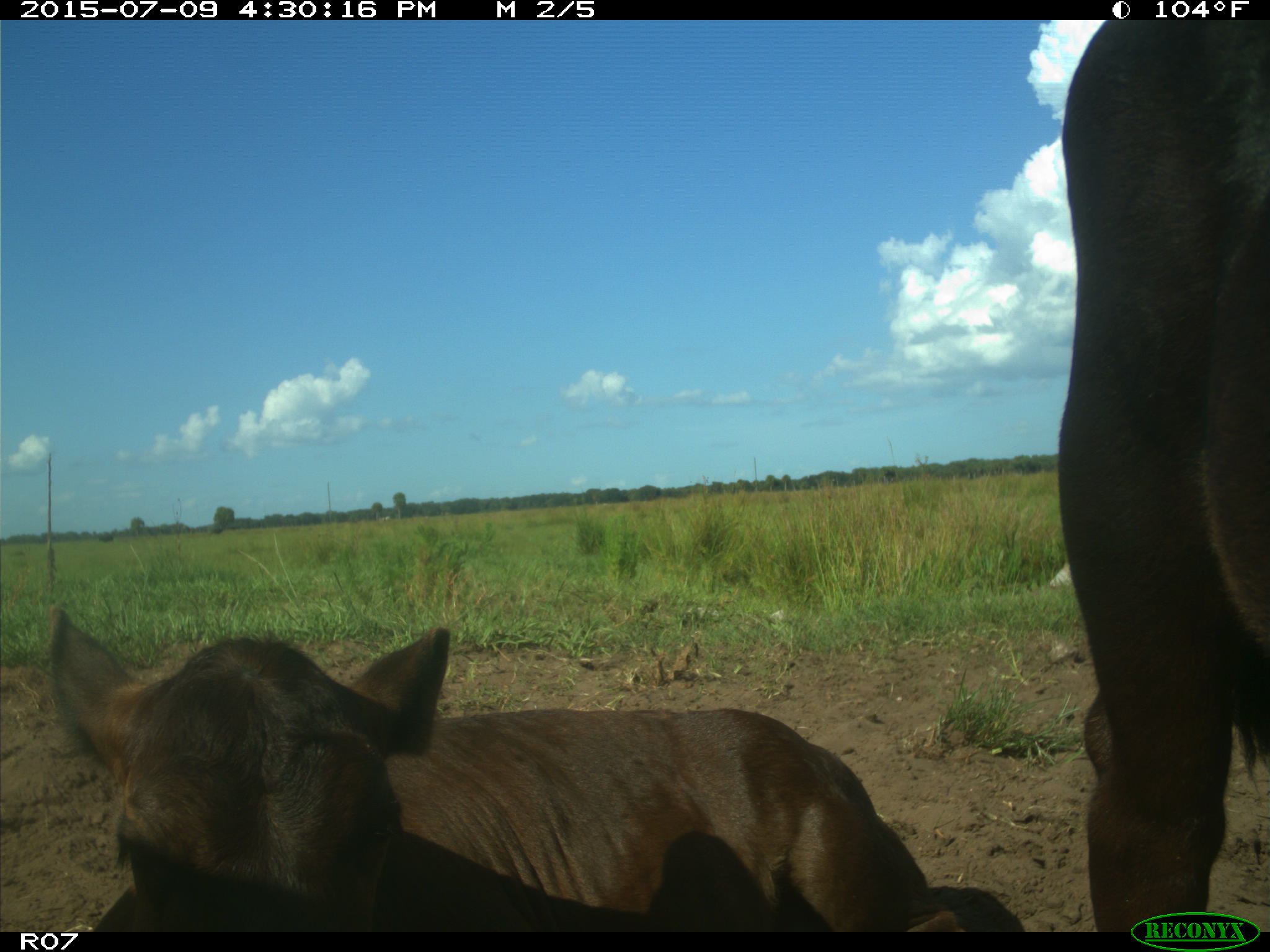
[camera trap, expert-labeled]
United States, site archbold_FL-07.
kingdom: Animalia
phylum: Chordata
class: Mammalia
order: Artiodactyla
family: Bovidae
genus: Bos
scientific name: Bos taurus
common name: domestic cow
Bos taurus (domestic cow).